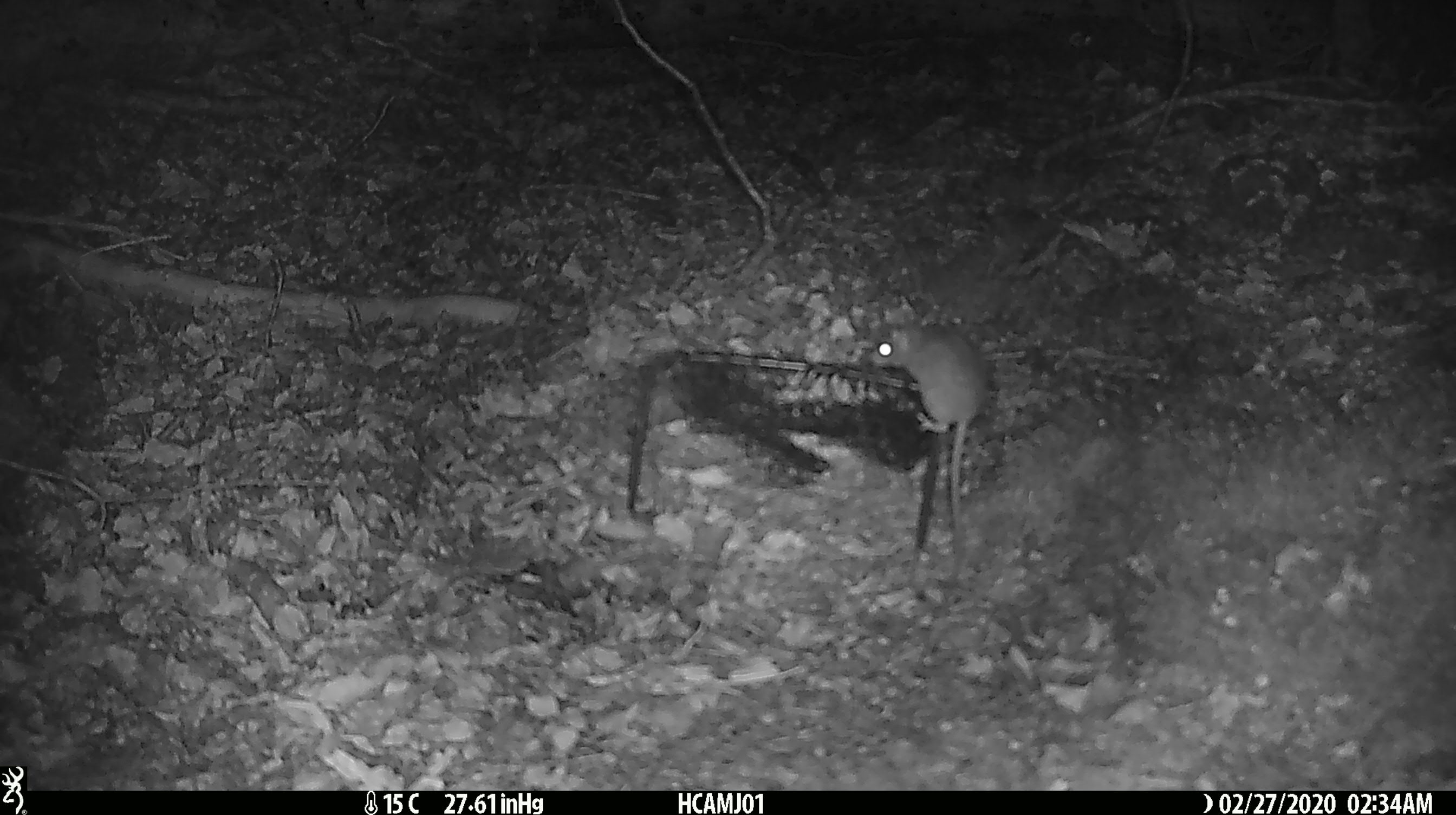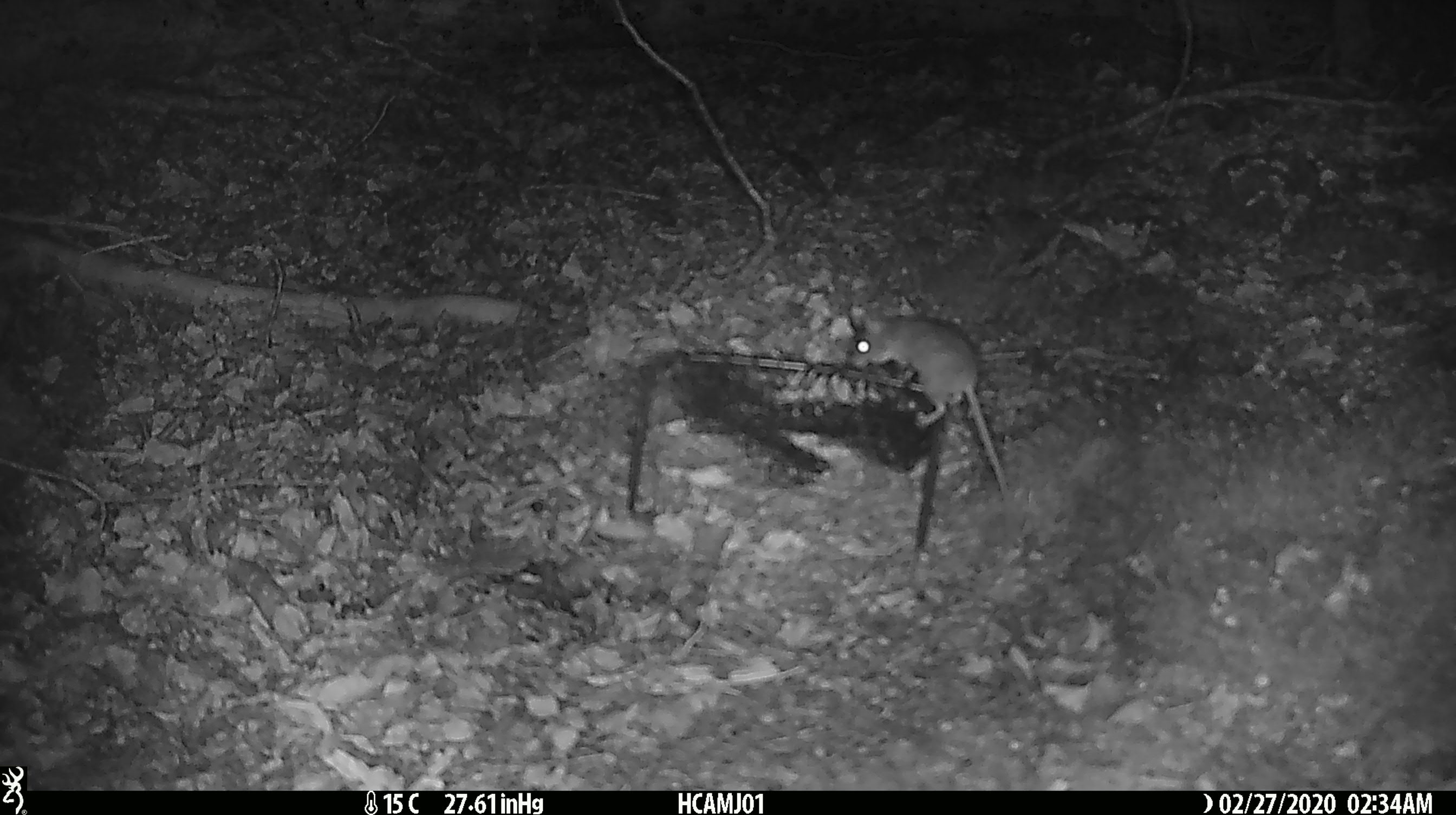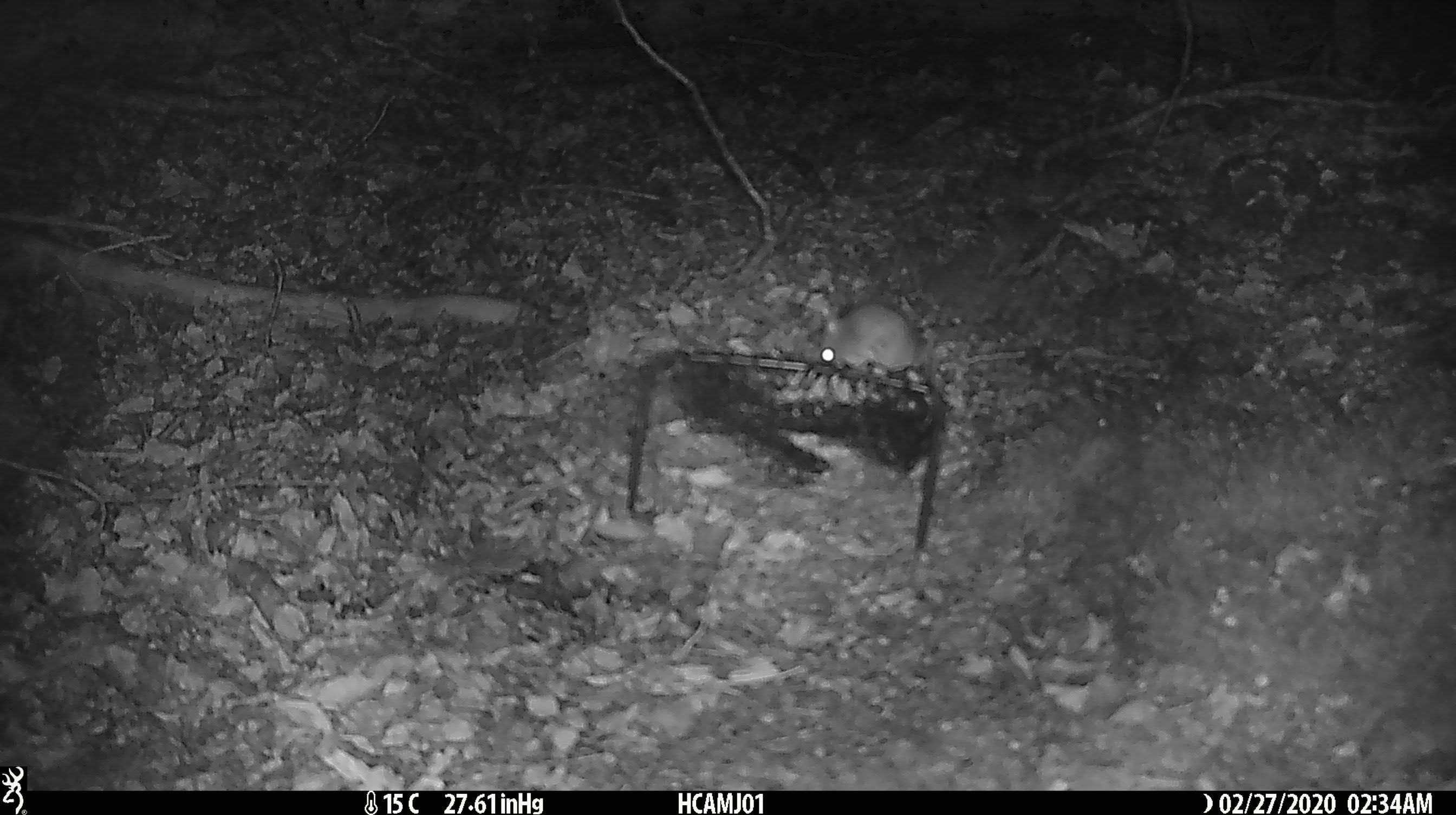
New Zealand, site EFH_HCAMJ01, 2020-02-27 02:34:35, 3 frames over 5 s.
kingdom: Animalia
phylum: Chordata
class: Mammalia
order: Rodentia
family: Muridae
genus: Mus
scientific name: Mus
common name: mouse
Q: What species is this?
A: Mouse (Mus).